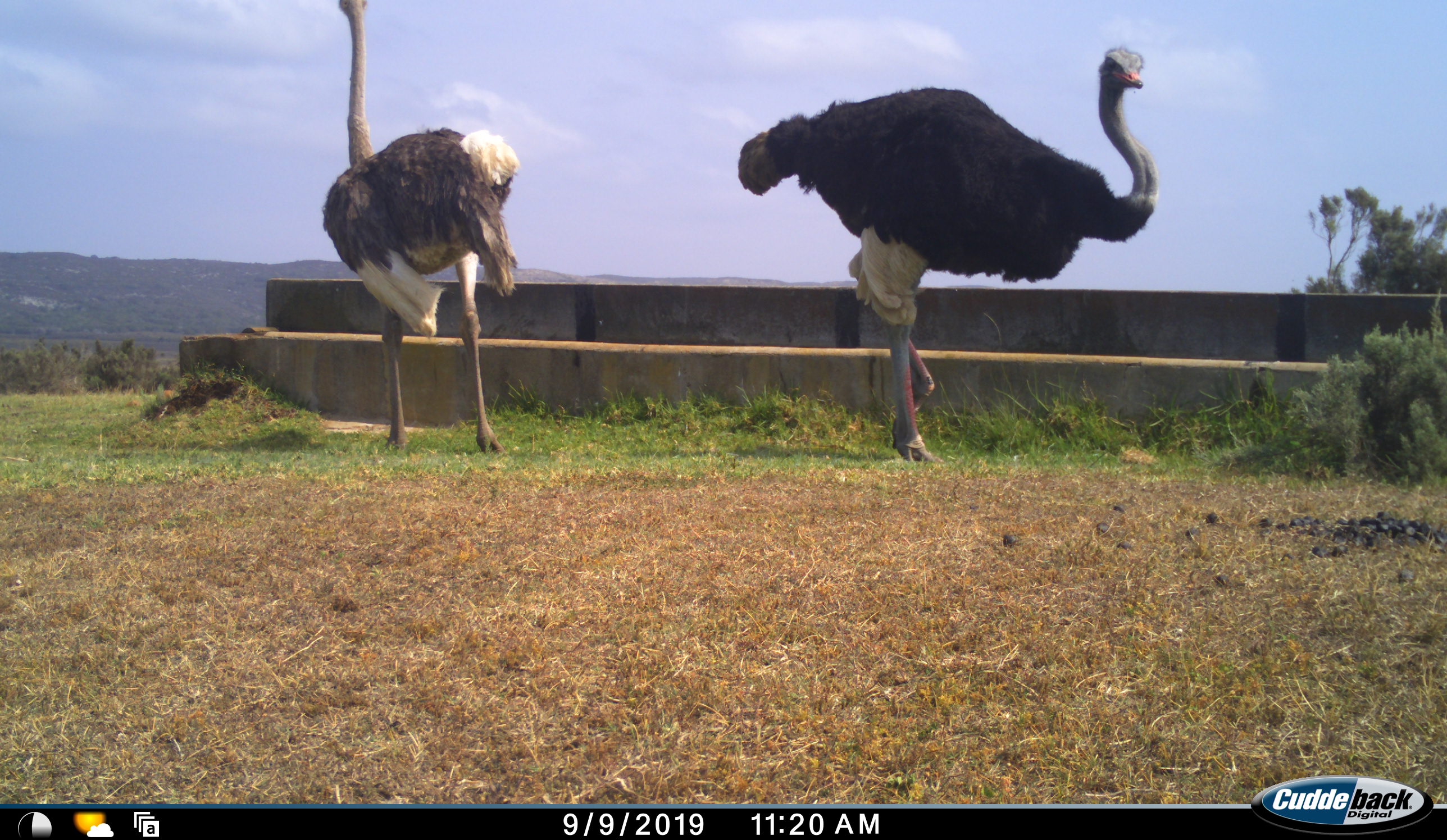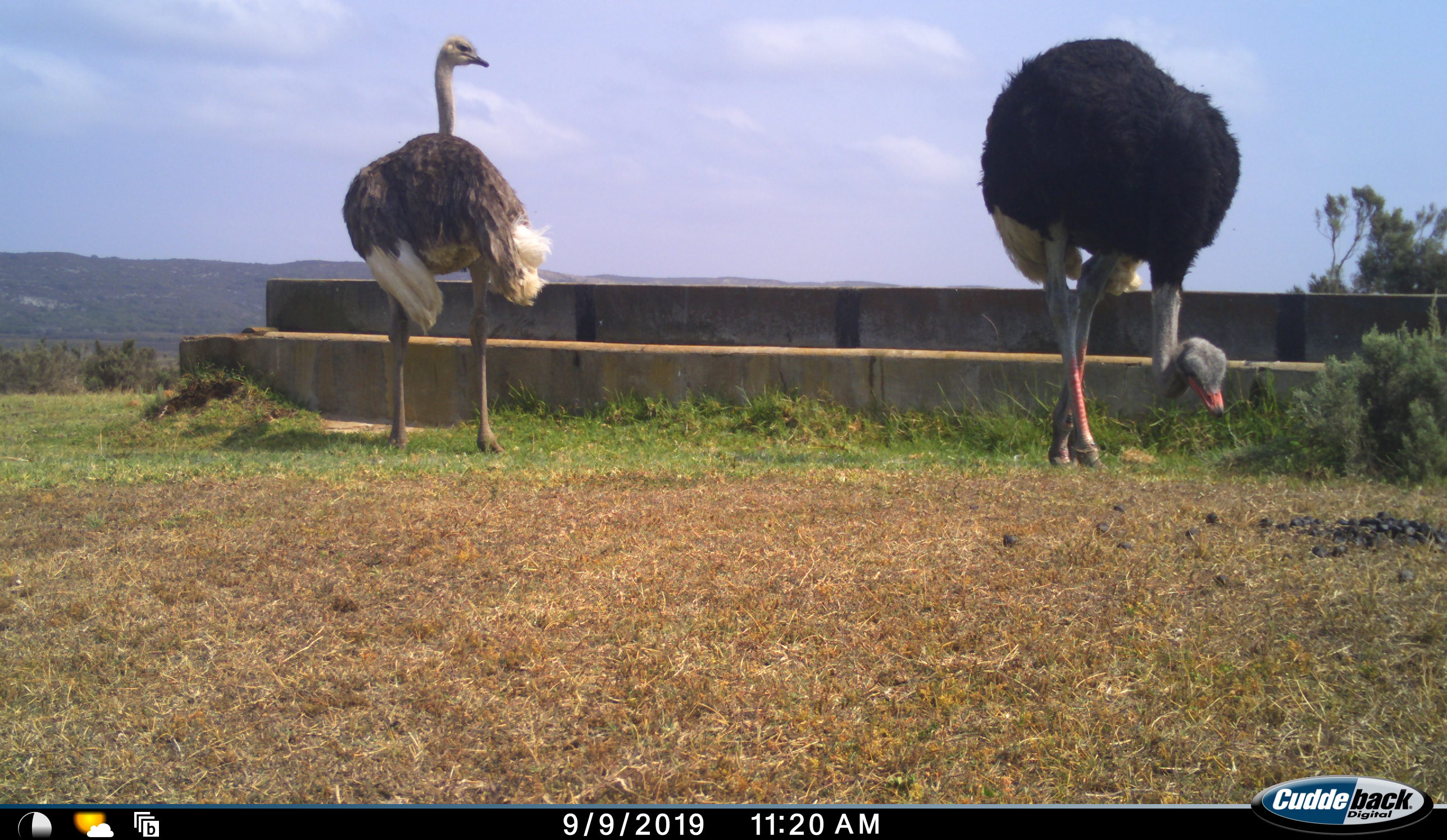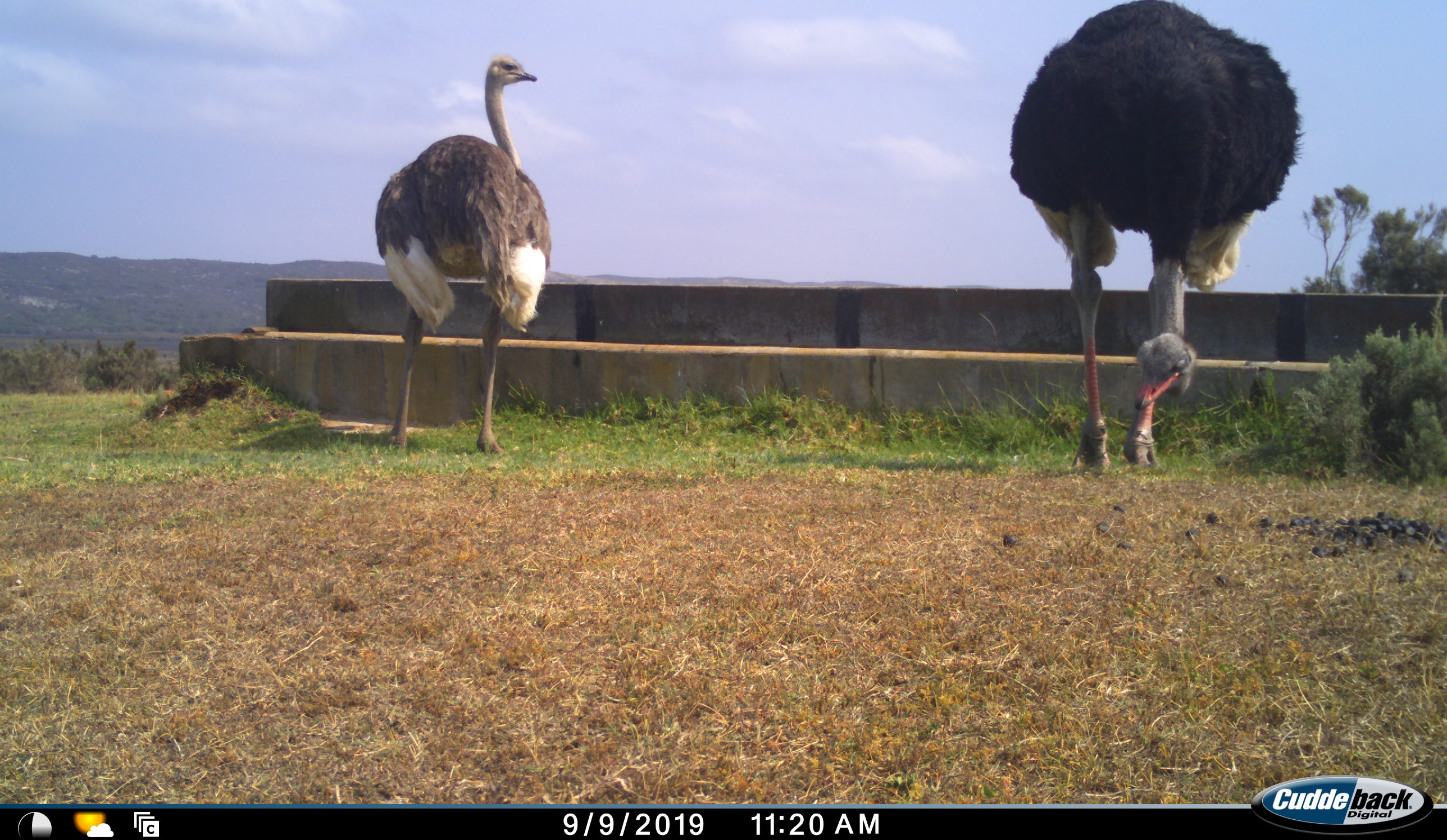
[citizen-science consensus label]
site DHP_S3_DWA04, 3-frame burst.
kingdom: Animalia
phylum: Chordata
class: Aves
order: Struthioniformes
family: Struthionidae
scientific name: Struthionidae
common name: ostrich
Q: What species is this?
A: Ostrich (Struthionidae).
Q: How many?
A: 2.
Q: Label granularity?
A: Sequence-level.